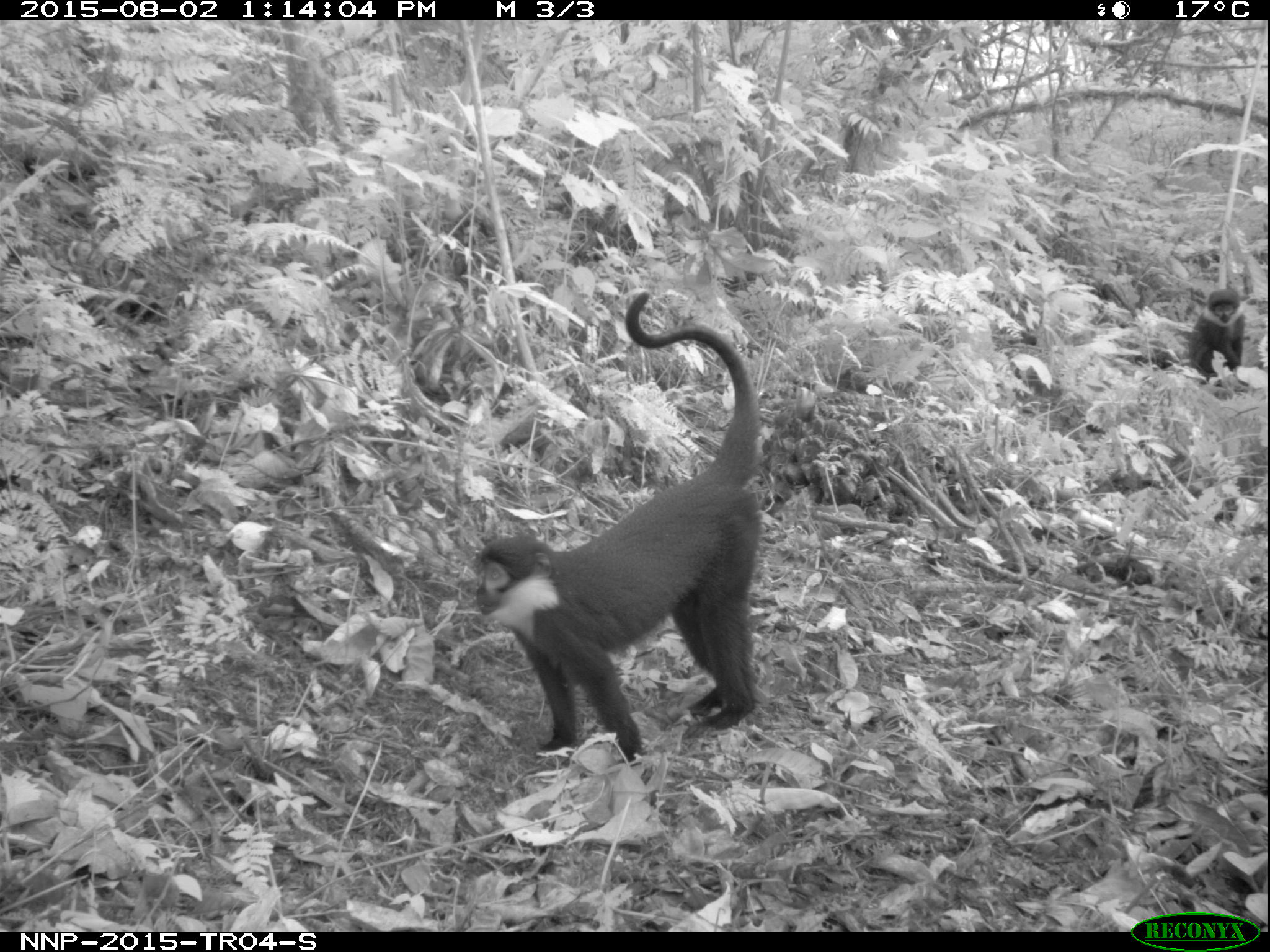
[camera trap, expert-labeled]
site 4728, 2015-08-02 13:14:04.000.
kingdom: Animalia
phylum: Chordata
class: Mammalia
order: Primates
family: Cercopithecidae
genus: Allochrocebus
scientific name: Allochrocebus lhoesti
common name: l'hoest's monkey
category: cercopithecus lhoesti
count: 2